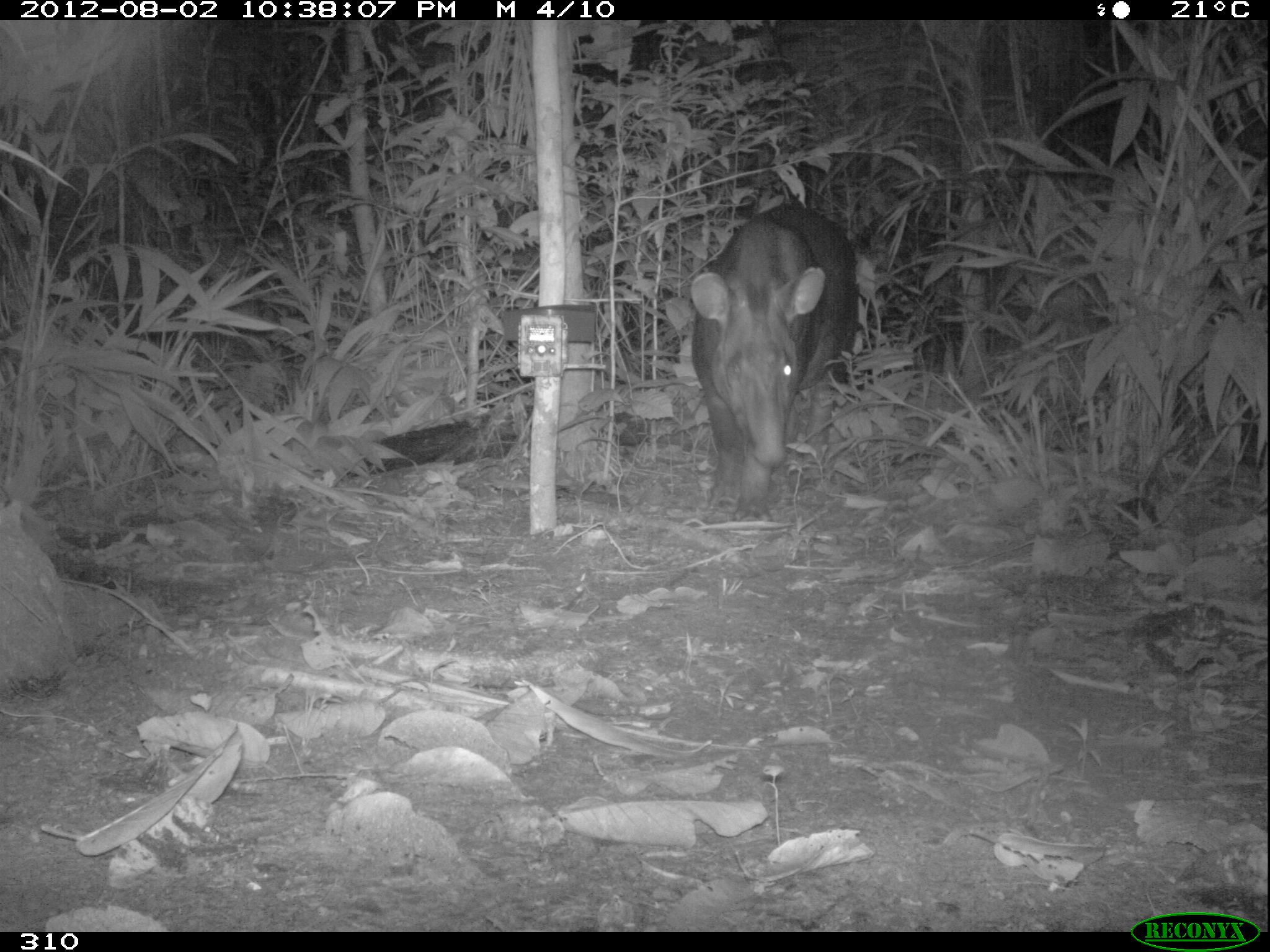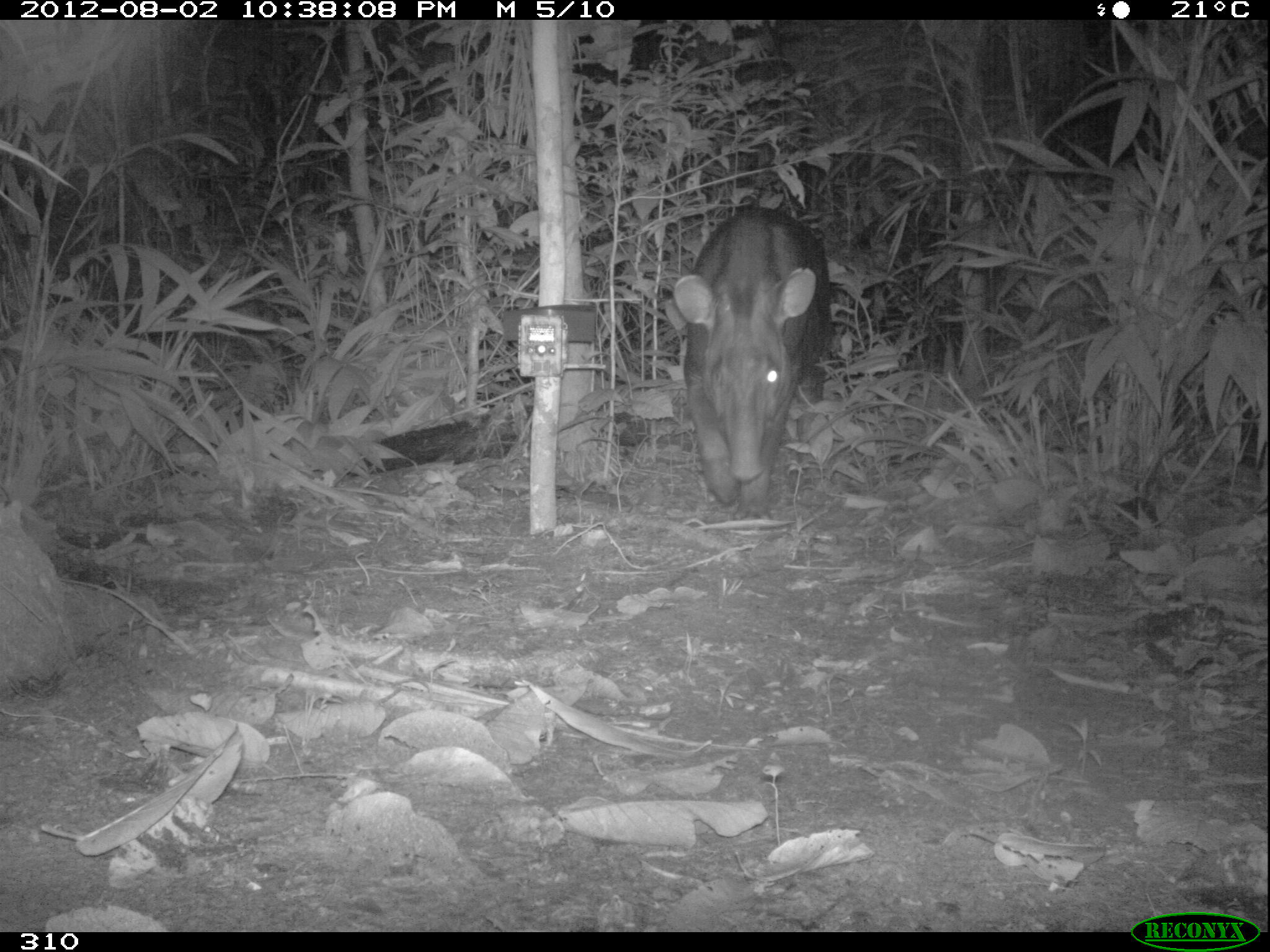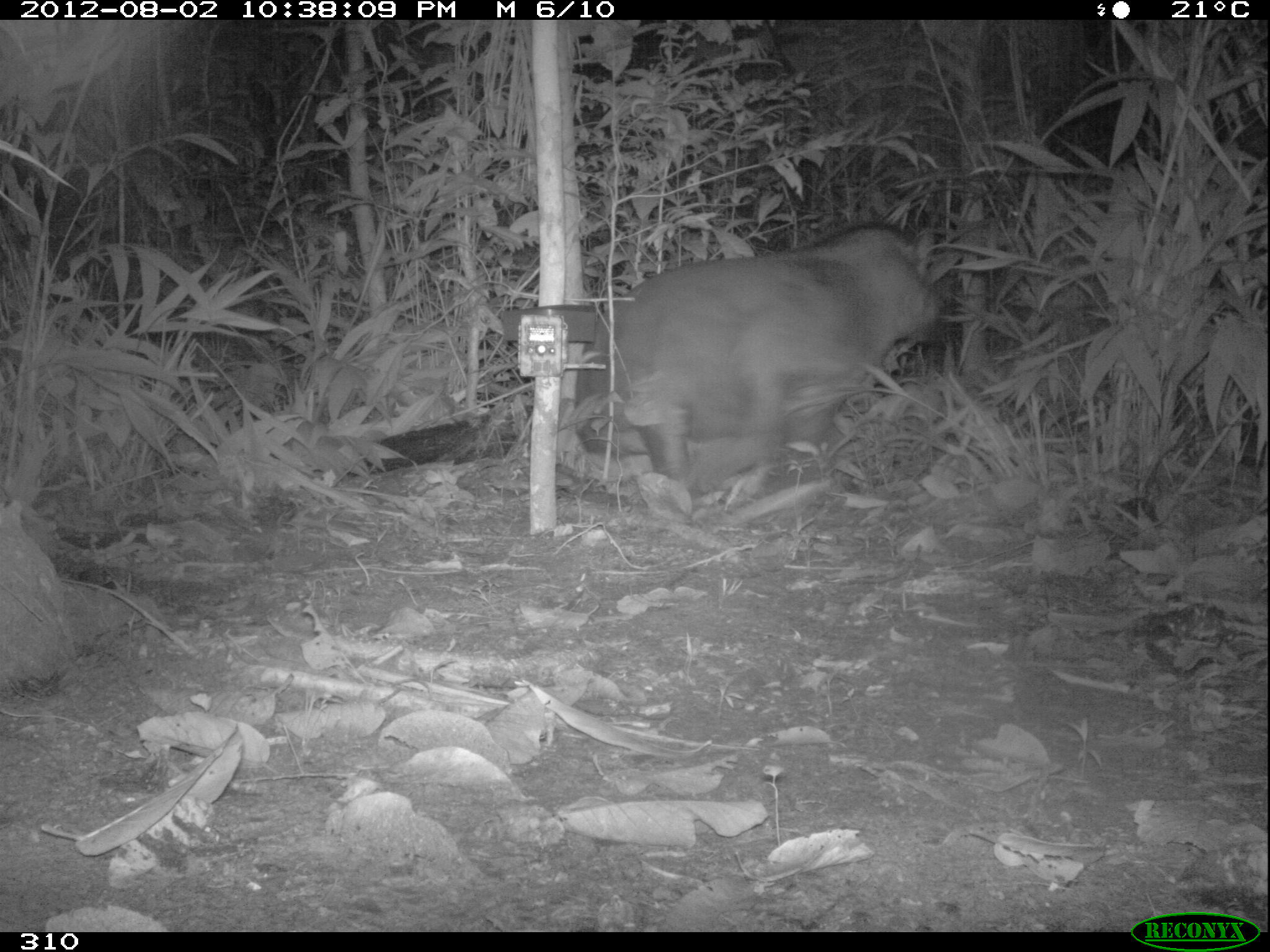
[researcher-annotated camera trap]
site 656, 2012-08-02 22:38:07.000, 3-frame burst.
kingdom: Animalia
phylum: Chordata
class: Mammalia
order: Perissodactyla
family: Tapiridae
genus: Tapirus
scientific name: Tapirus terrestris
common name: south american tapir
Tapirus terrestris (south american tapir).